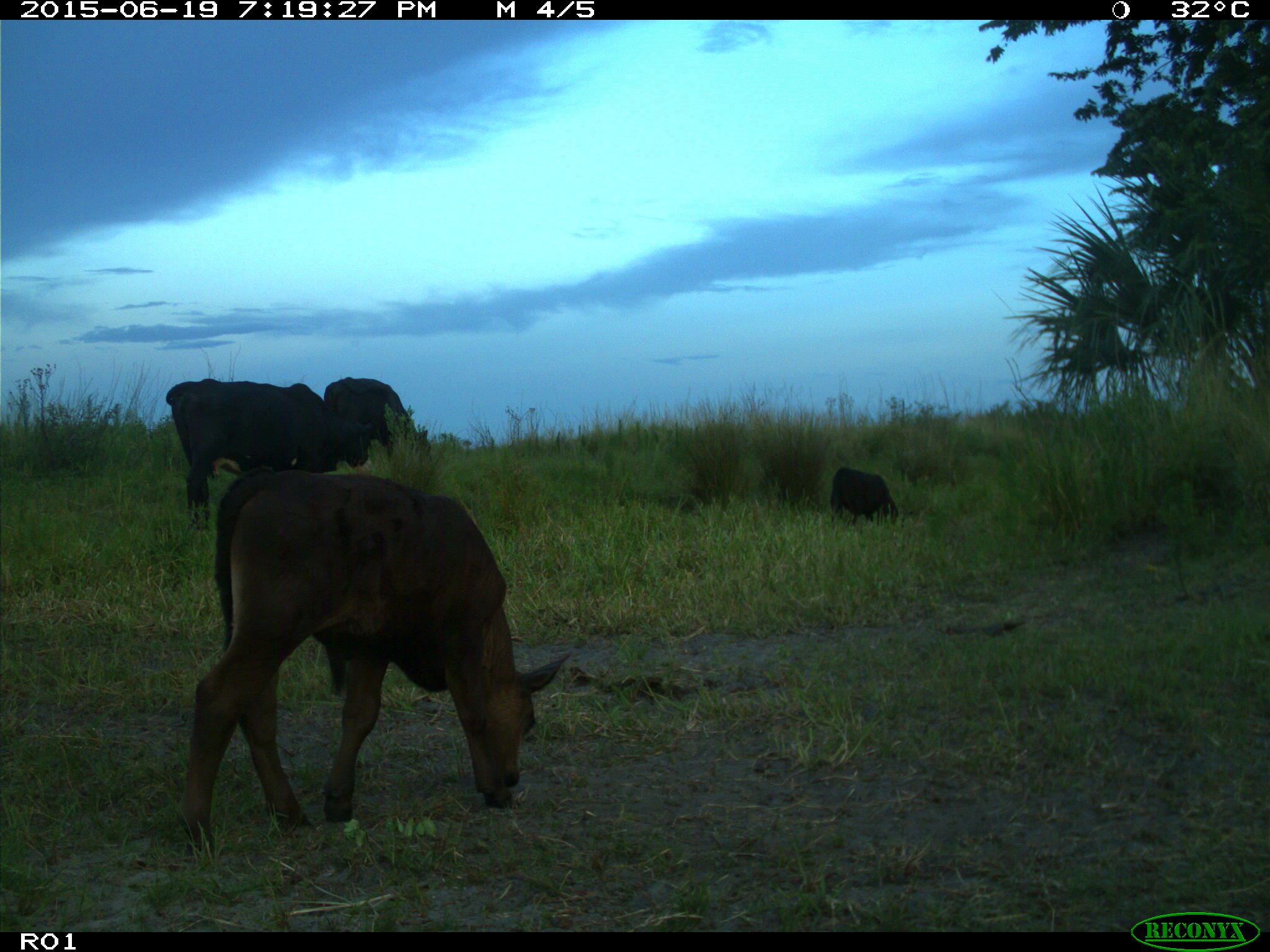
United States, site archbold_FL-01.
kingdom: Animalia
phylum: Chordata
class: Mammalia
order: Artiodactyla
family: Bovidae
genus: Bos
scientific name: Bos taurus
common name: domestic cow